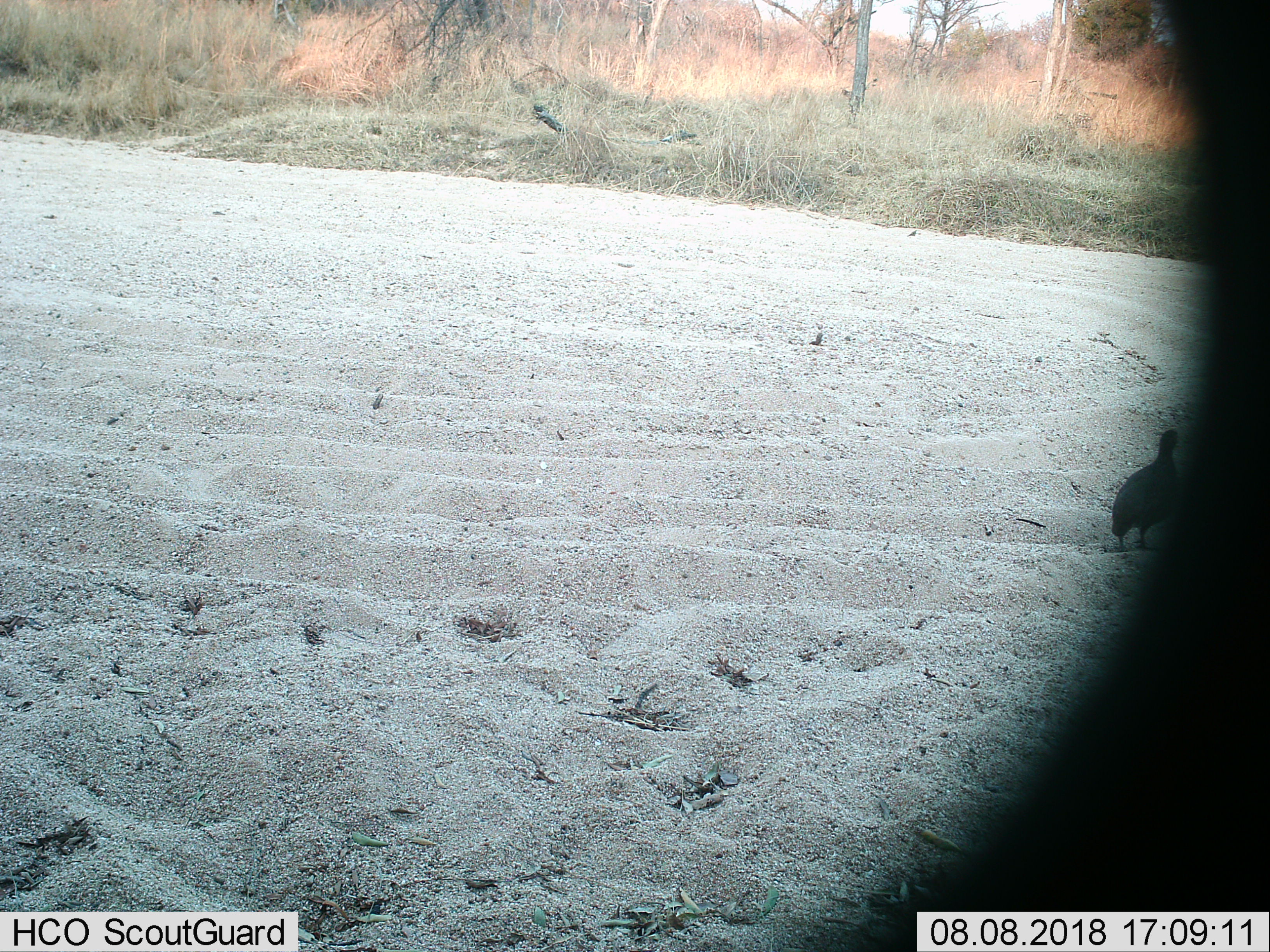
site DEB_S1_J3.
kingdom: Animalia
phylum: Chordata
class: Aves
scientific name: Aves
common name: bird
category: birdother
Birdother (bird) (Aves), count 1. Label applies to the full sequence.